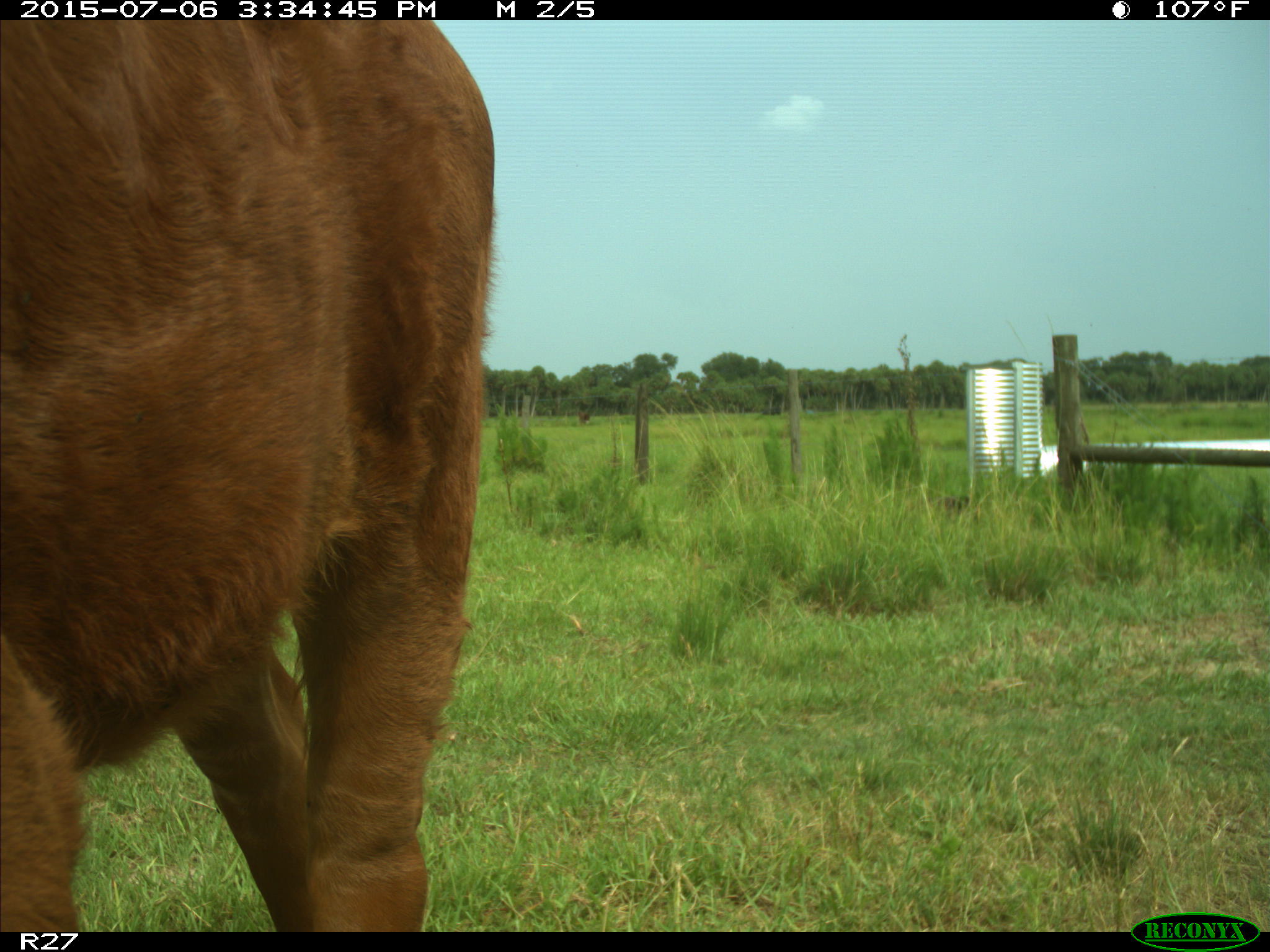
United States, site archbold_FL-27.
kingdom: Animalia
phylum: Chordata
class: Mammalia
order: Artiodactyla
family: Bovidae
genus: Bos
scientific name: Bos taurus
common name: domestic cow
Bos taurus (domestic cow).